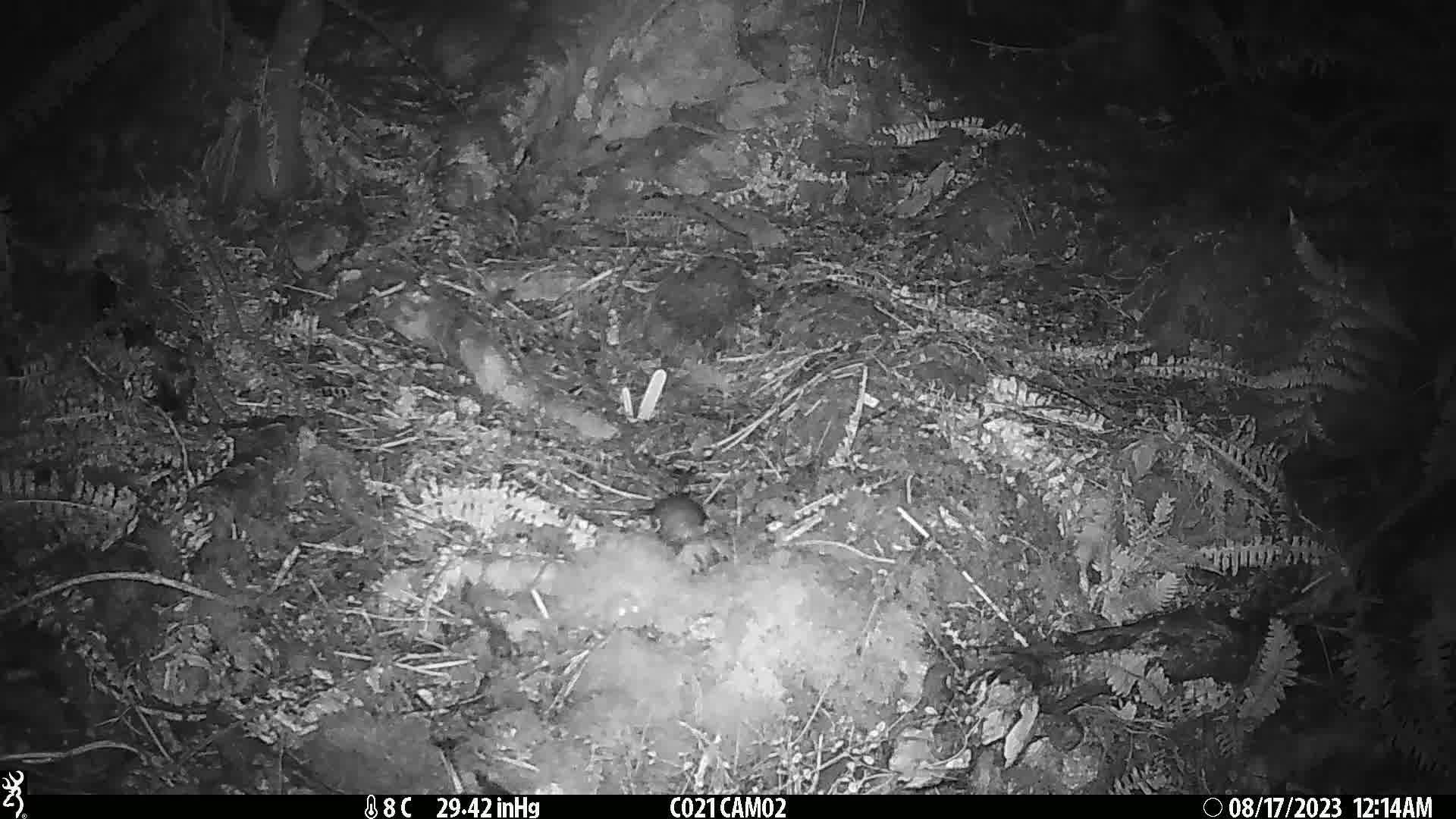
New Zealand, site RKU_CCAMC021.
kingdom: Animalia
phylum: Chordata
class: Mammalia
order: Rodentia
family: Muridae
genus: Rattus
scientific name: Rattus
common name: rat